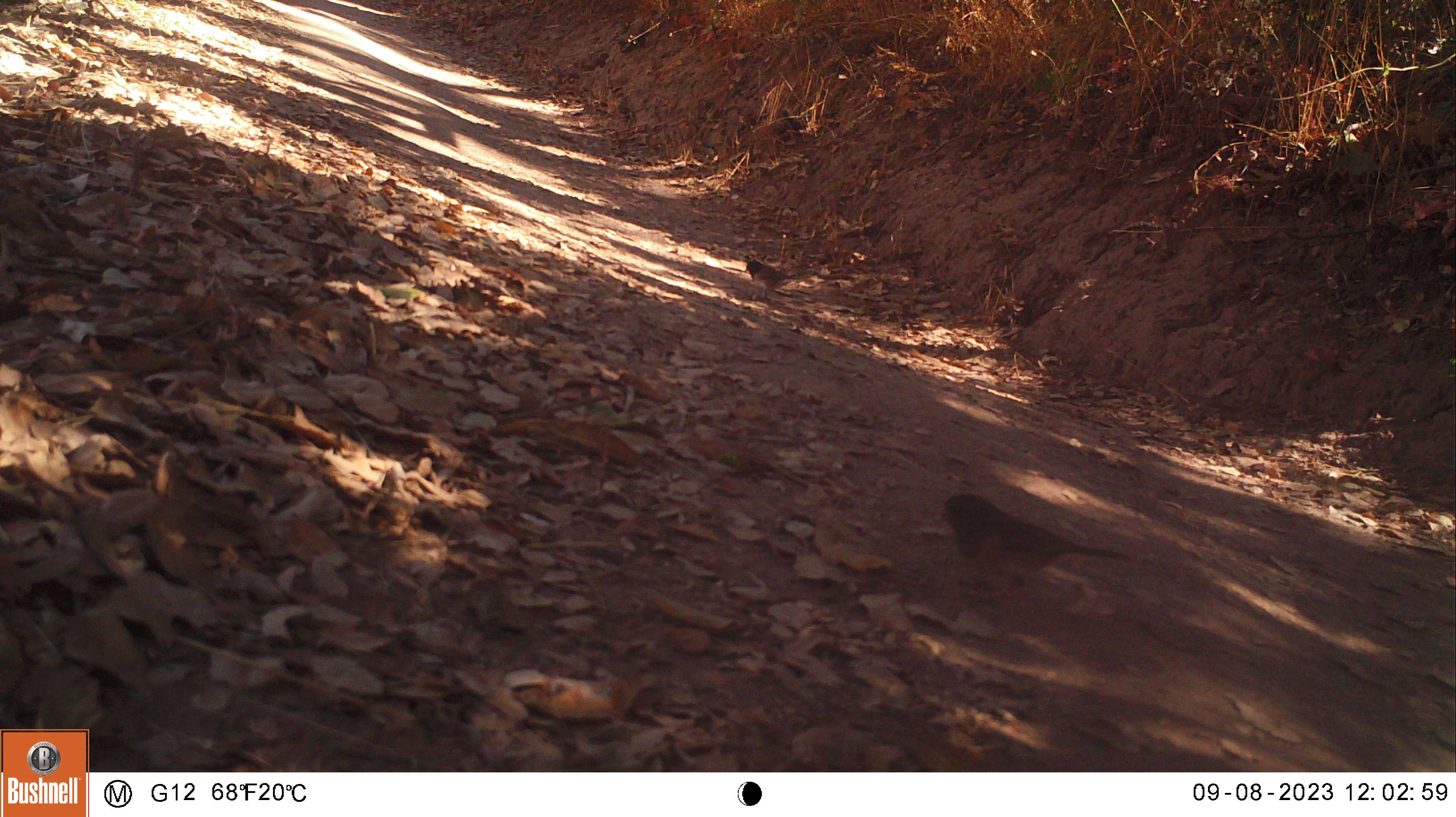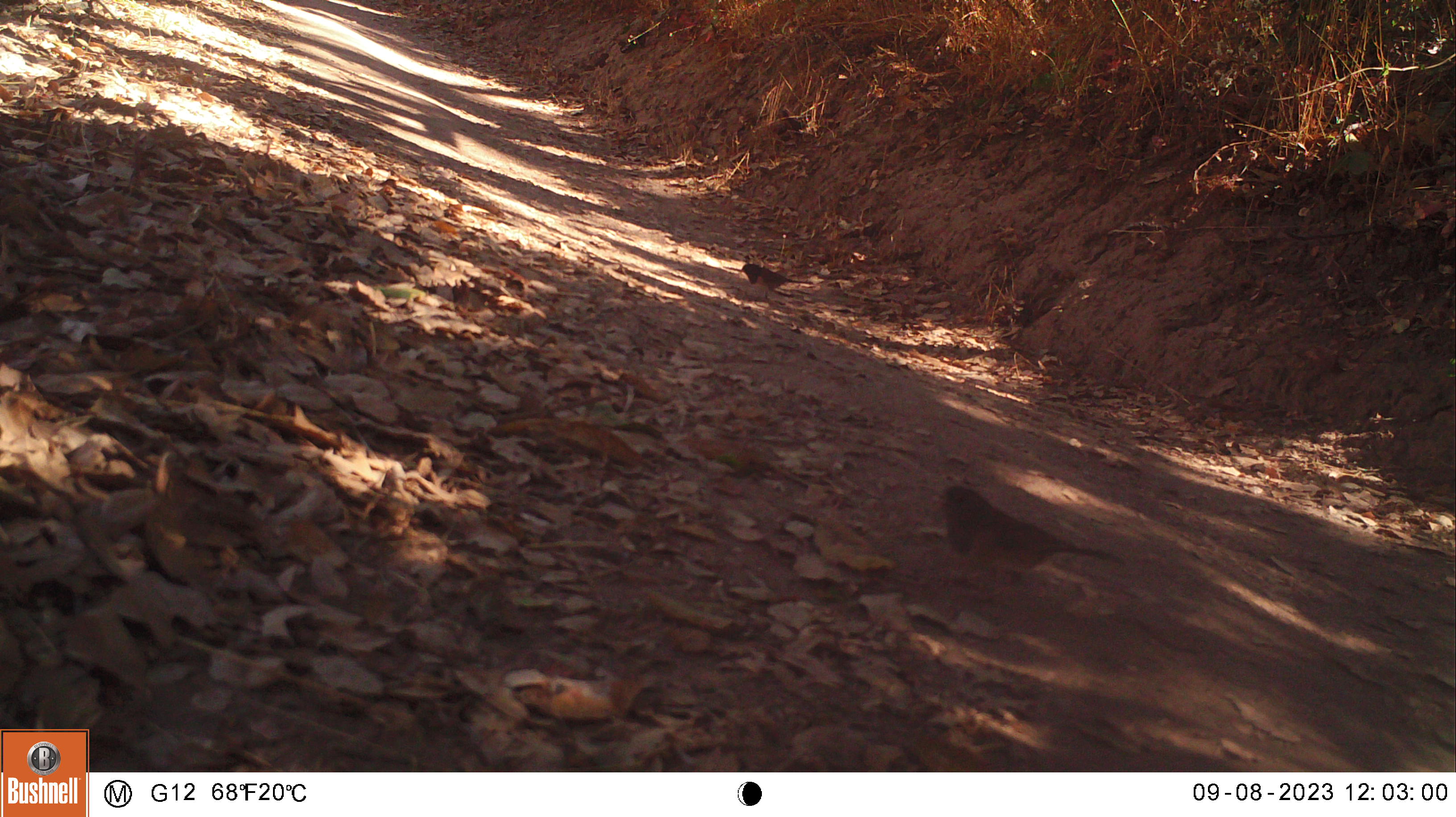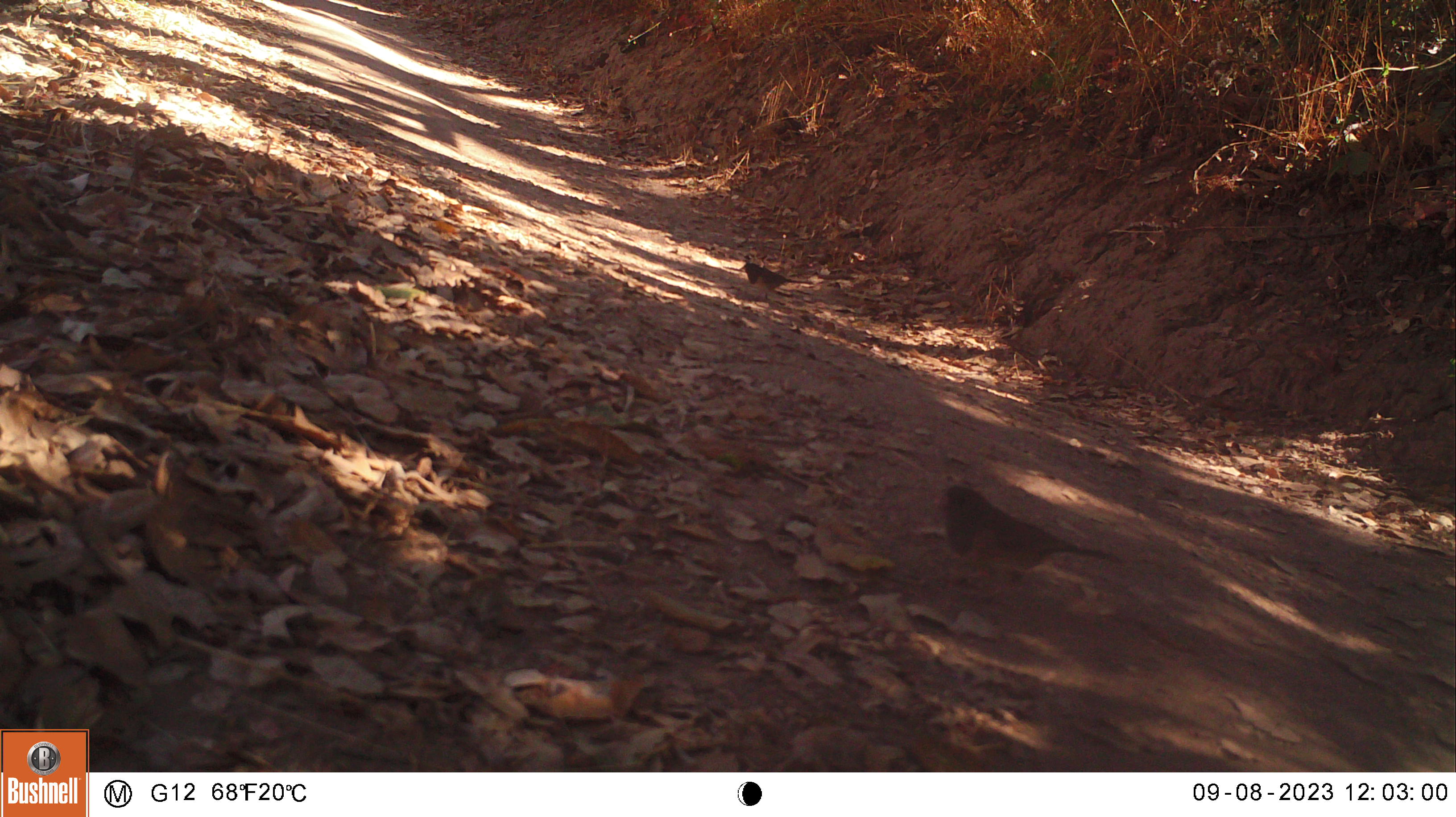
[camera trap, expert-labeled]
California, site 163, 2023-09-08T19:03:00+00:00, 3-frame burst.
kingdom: Animalia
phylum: Chordata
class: Aves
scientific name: Aves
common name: bird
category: unknown bird